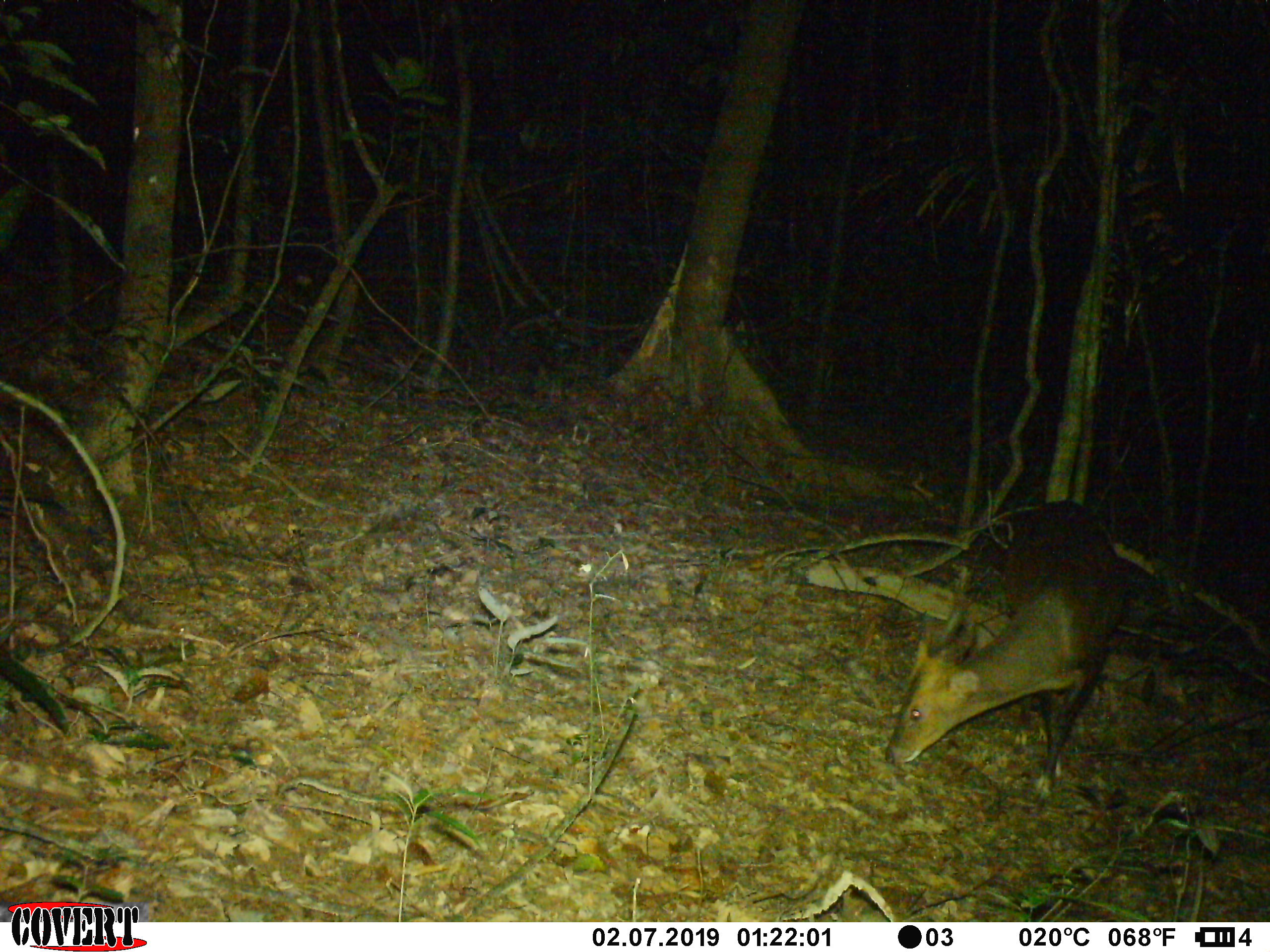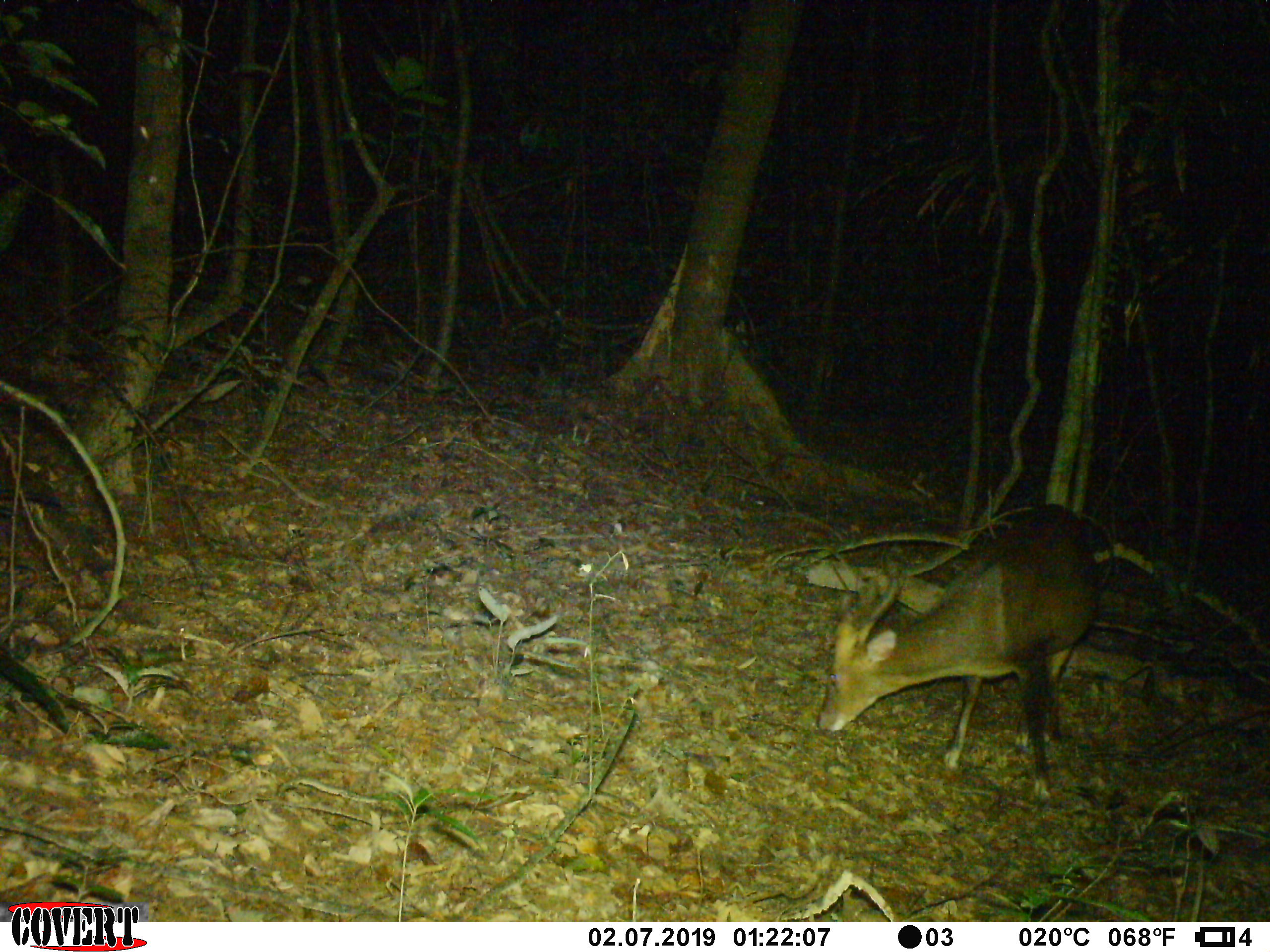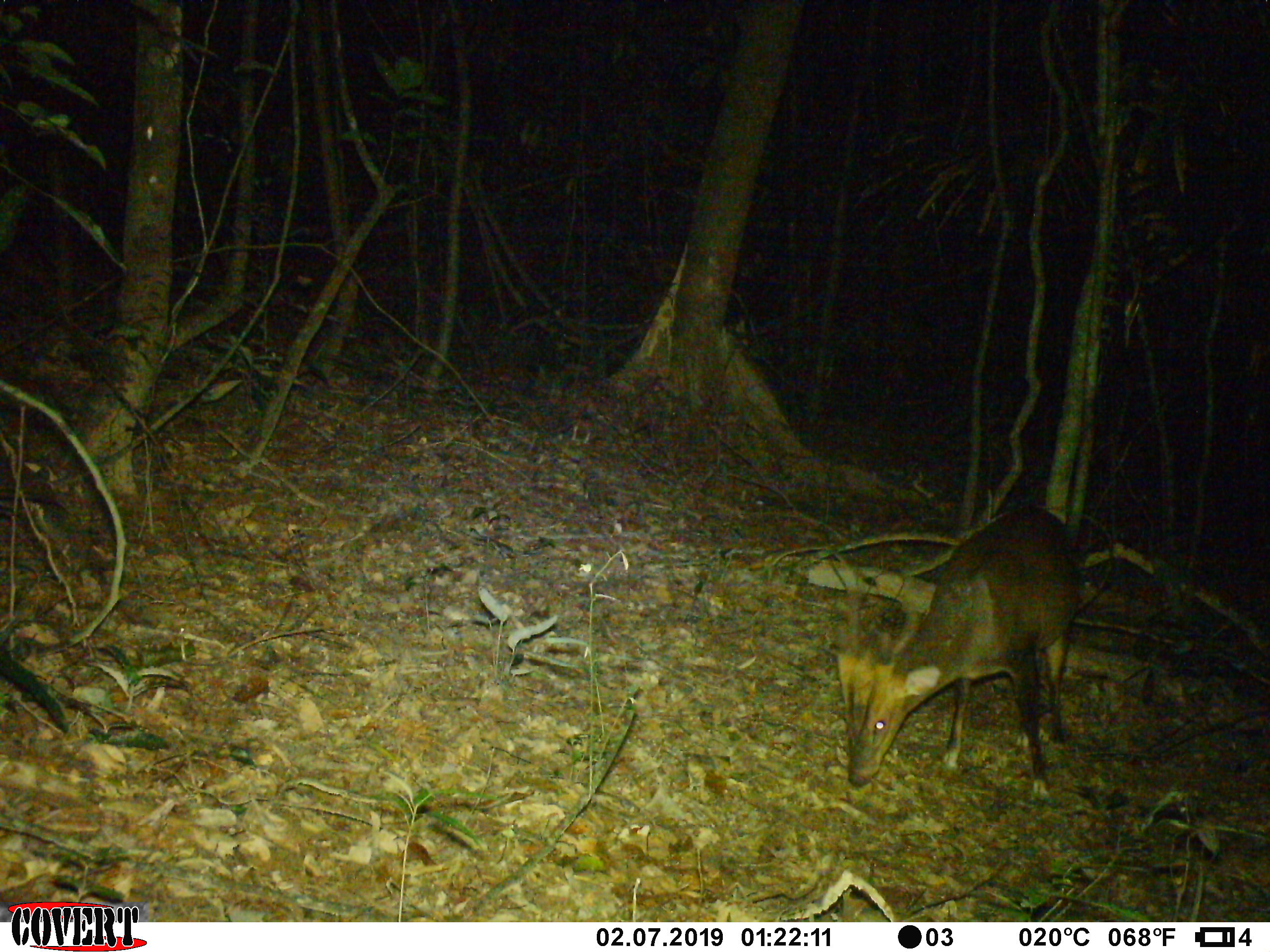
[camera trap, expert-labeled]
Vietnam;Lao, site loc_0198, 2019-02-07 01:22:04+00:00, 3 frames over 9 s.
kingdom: Animalia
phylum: Chordata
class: Mammalia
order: Artiodactyla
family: Cervidae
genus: Muntiacus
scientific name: Muntiacus vuquangensis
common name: large-antlered muntjac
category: large antlered muntjac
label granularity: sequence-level